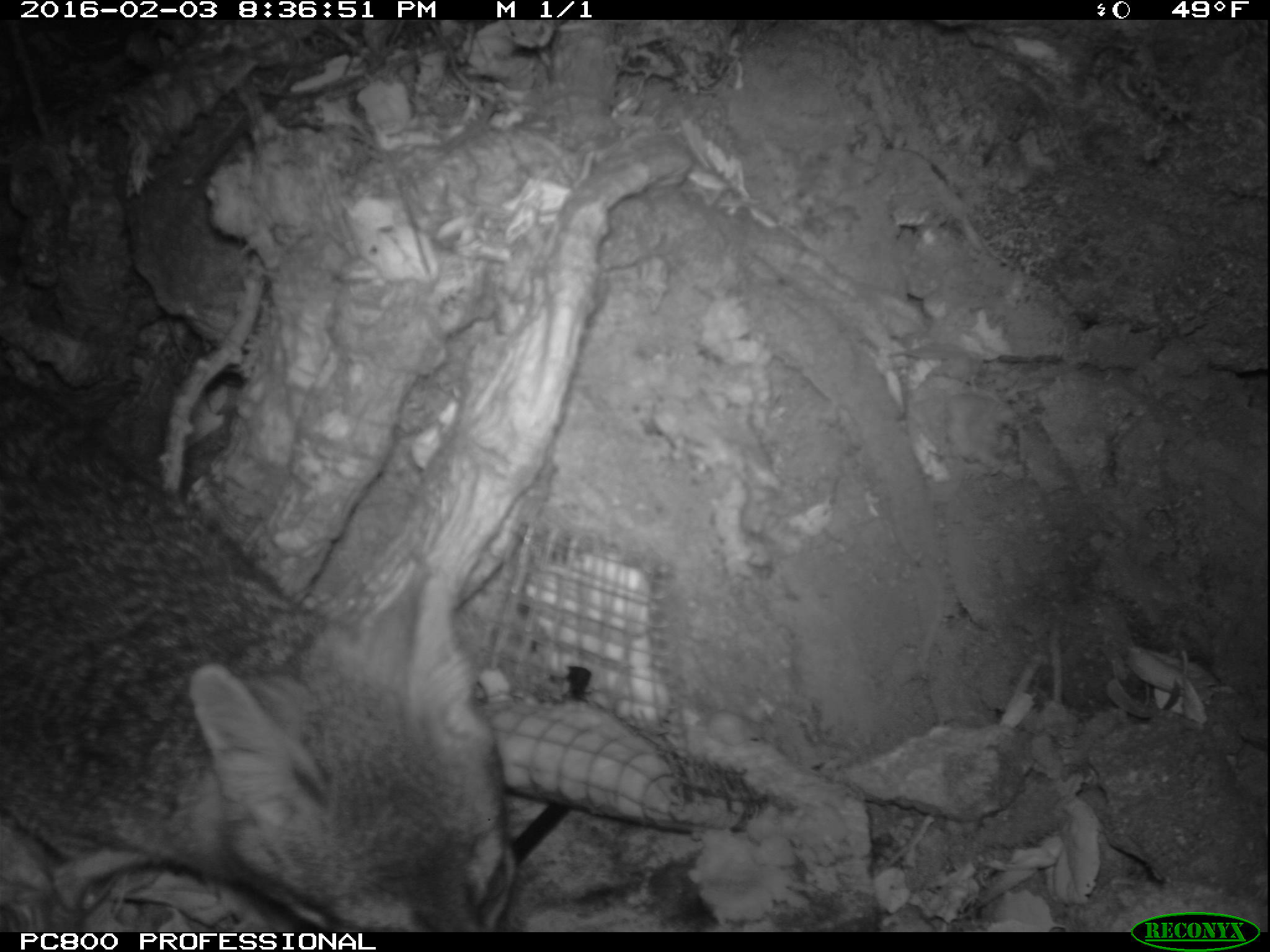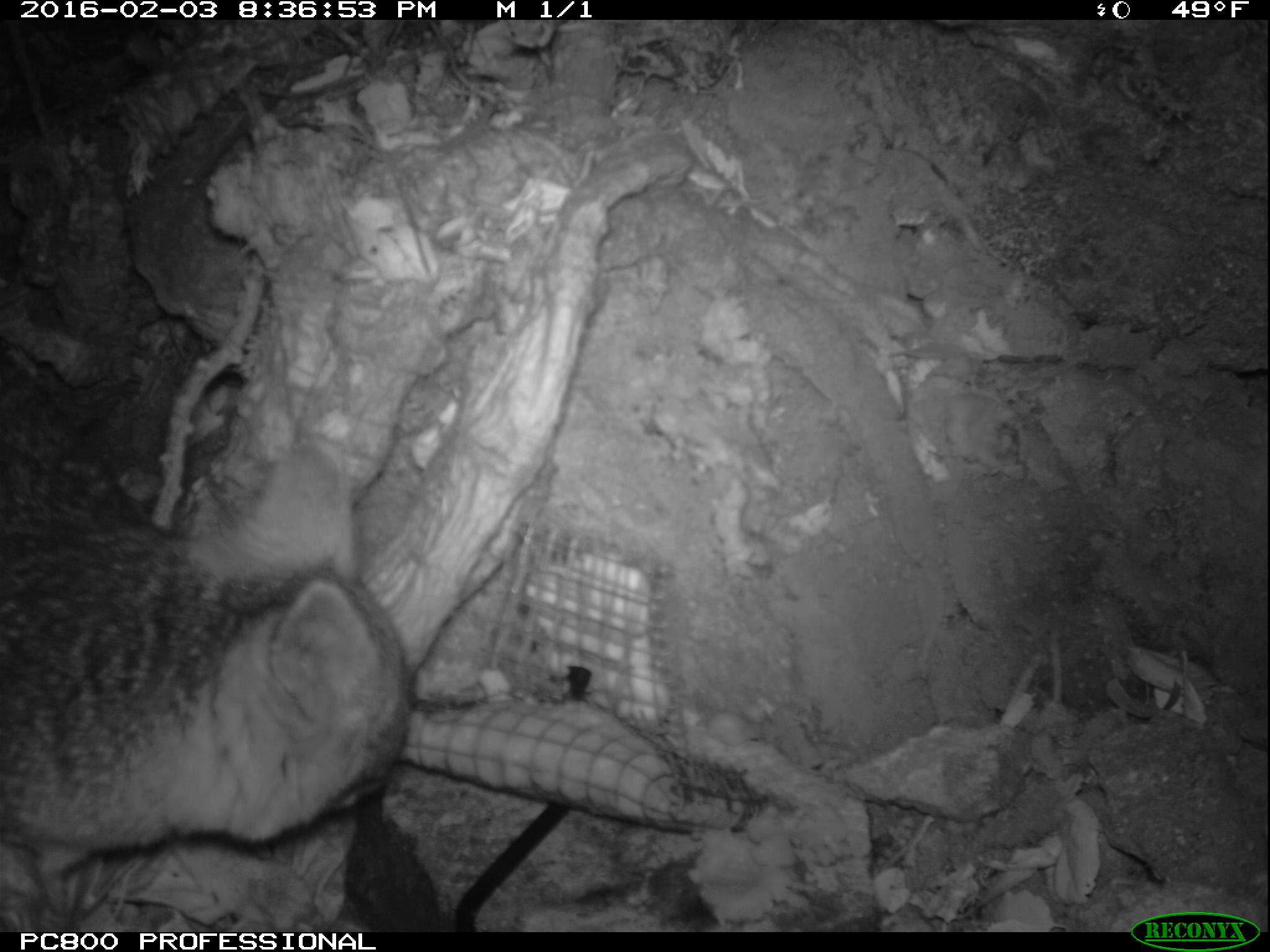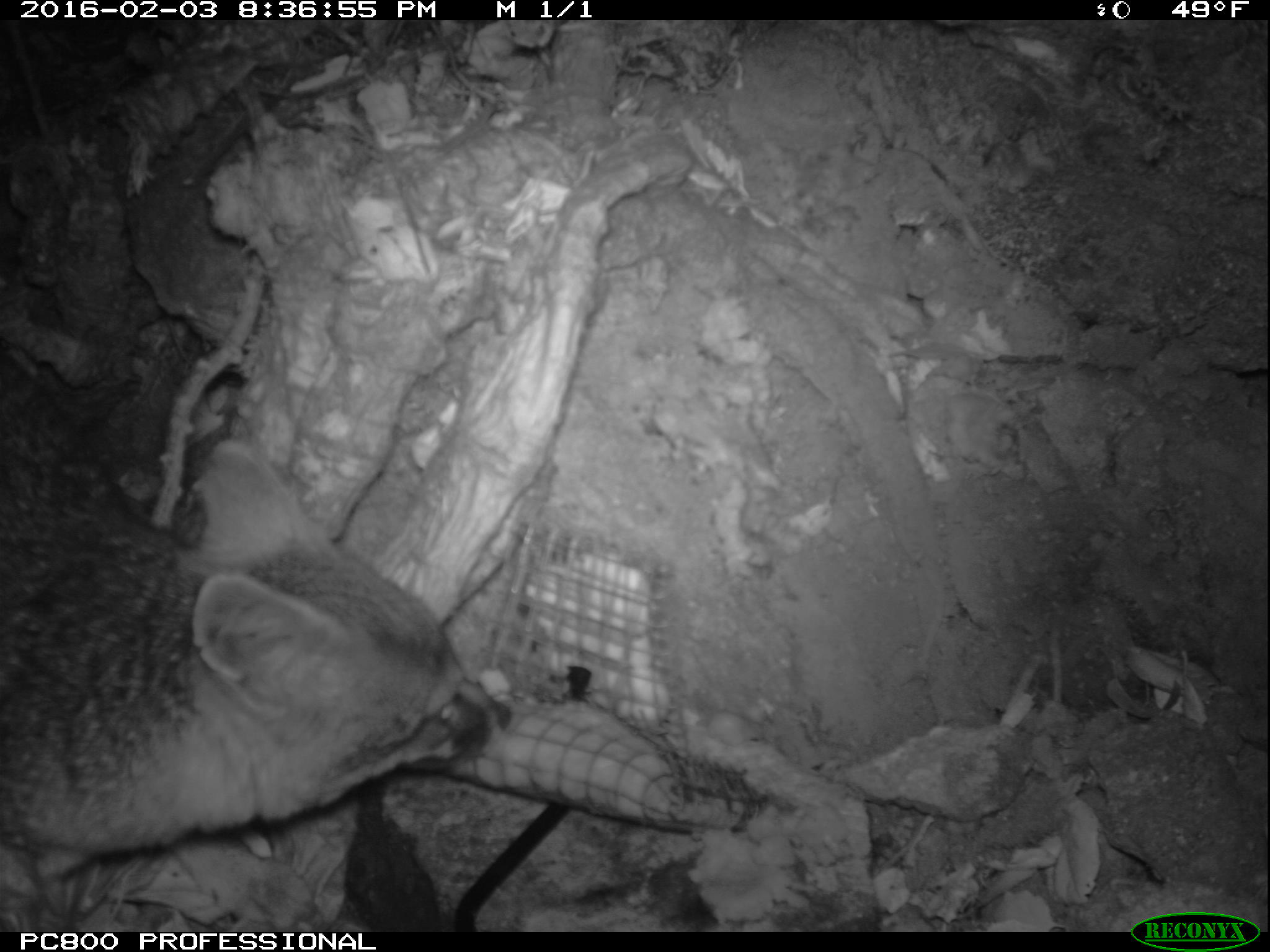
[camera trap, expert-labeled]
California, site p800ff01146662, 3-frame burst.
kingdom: Animalia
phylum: Chordata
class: Mammalia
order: Carnivora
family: Canidae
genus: Urocyon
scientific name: Urocyon littoralis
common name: island fox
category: fox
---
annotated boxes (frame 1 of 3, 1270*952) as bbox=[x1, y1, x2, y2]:
fox: bbox=[0, 356, 515, 932]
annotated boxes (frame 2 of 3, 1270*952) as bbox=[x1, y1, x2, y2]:
fox: bbox=[0, 348, 410, 857]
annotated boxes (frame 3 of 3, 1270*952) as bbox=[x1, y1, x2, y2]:
fox: bbox=[0, 345, 510, 932]